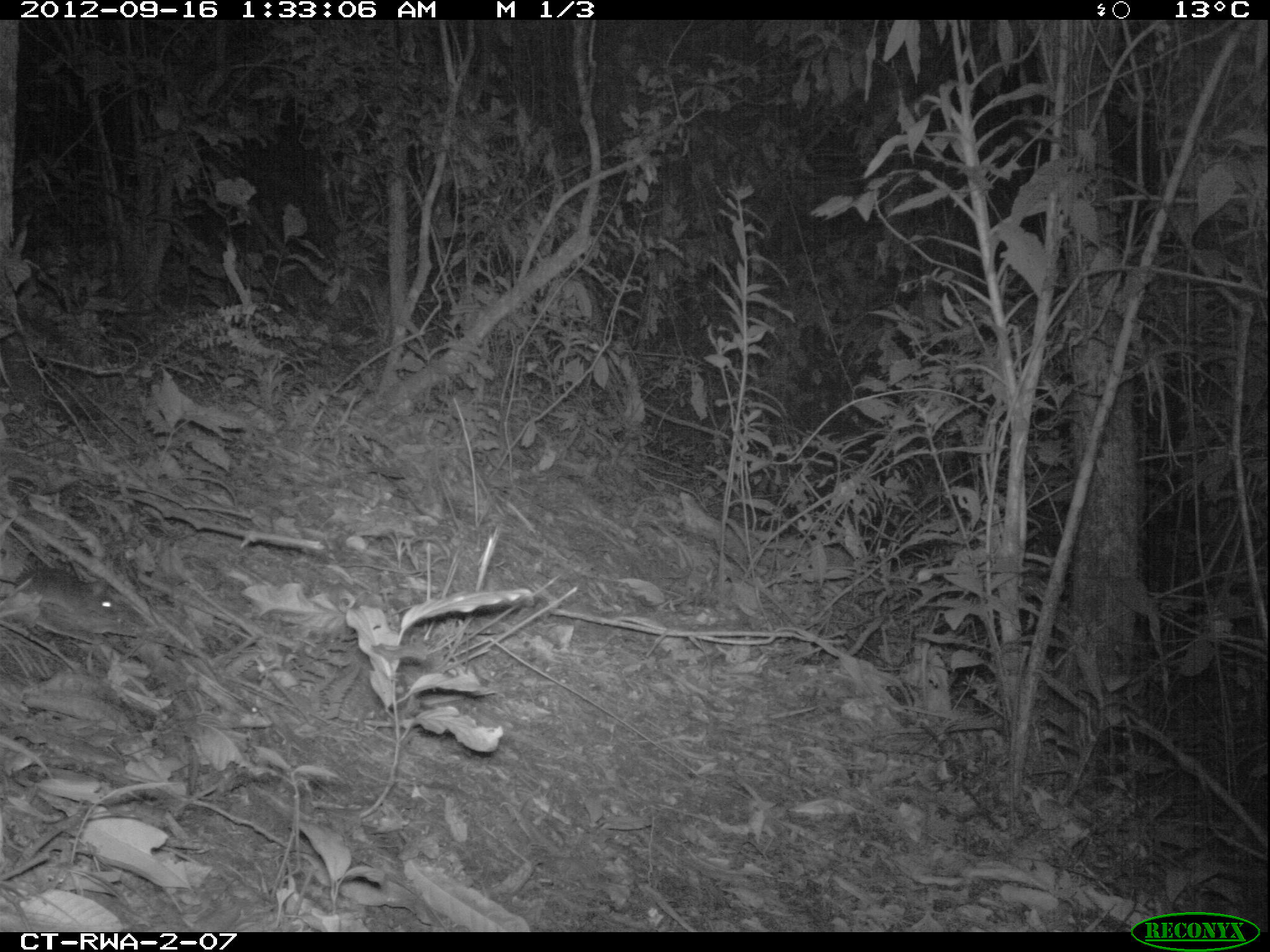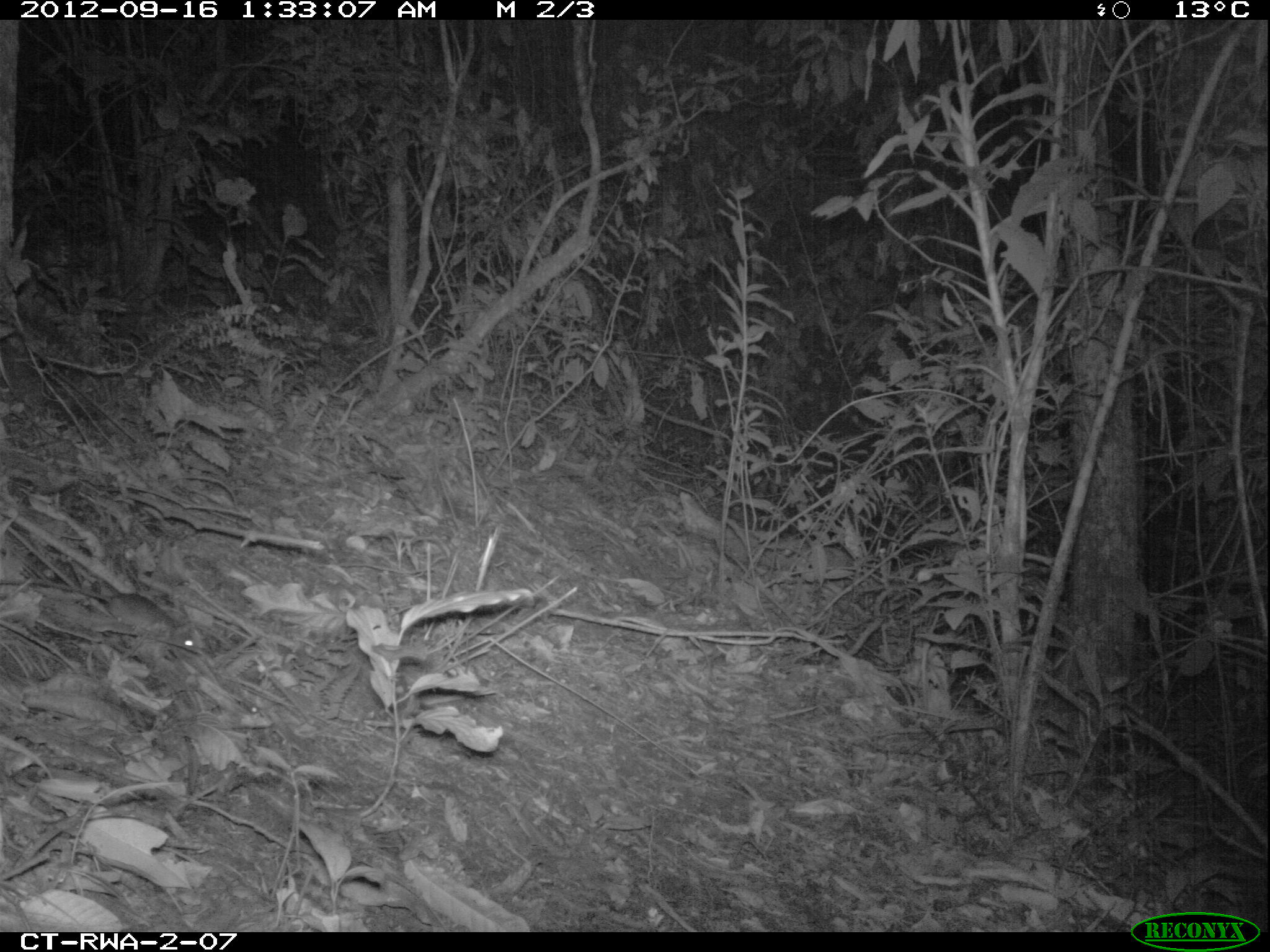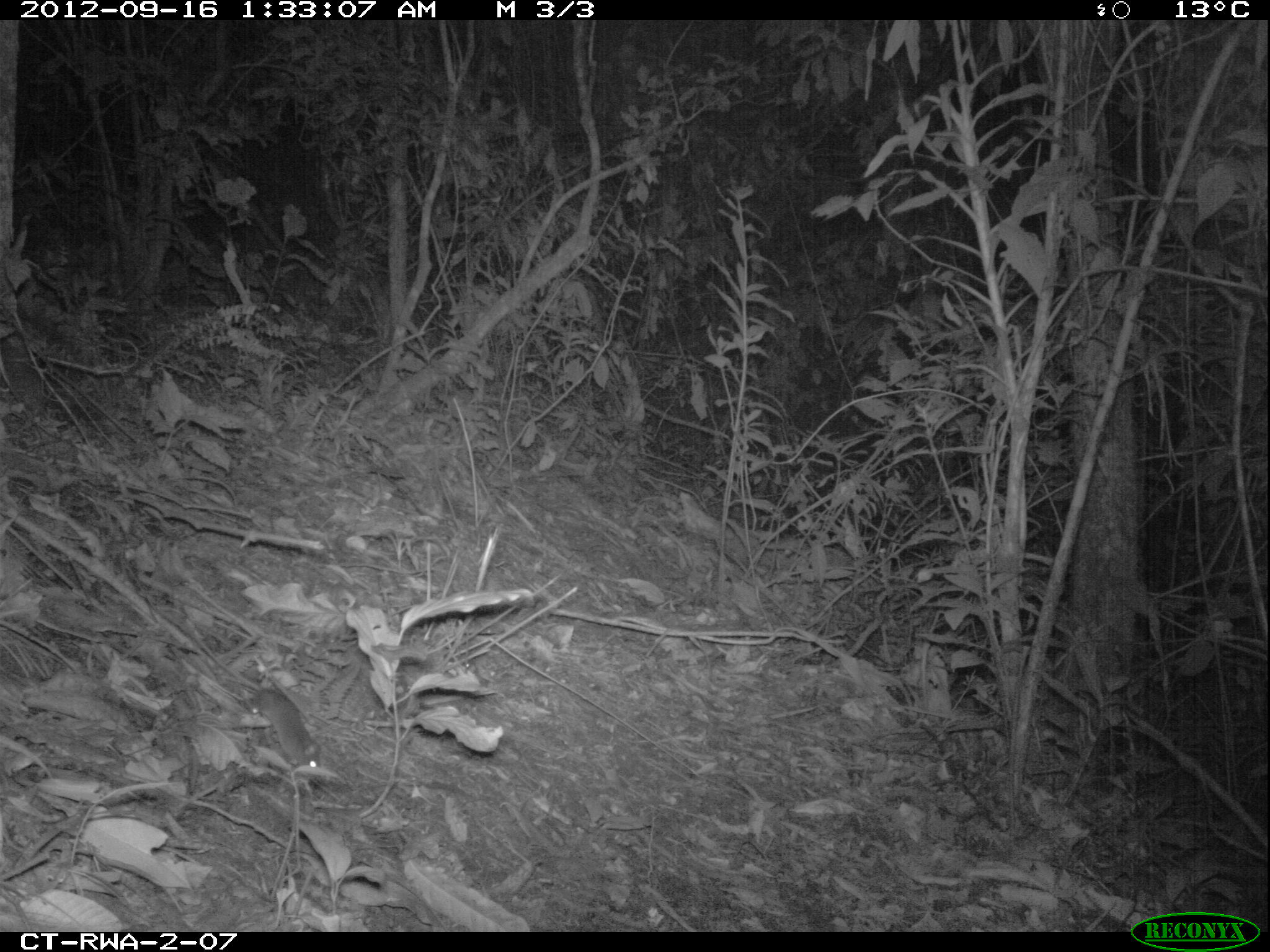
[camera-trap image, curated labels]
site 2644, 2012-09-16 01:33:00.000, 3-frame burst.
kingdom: Animalia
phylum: Chordata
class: Mammalia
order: Rodentia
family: Muridae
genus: Oenomys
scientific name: Oenomys hypoxanthus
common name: common rufous-nosed rat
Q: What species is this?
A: Oenomys hypoxanthus (common rufous-nosed rat).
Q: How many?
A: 1.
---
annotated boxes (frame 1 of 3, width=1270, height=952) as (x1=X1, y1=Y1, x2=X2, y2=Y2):
oenomys hypoxanthus: (x1=0, y1=566, x2=122, y2=630)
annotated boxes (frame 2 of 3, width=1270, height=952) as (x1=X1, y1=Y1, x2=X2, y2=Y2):
oenomys hypoxanthus: (x1=0, y1=577, x2=196, y2=649)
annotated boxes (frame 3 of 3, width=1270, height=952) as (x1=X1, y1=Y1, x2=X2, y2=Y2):
oenomys hypoxanthus: (x1=178, y1=623, x2=327, y2=777)